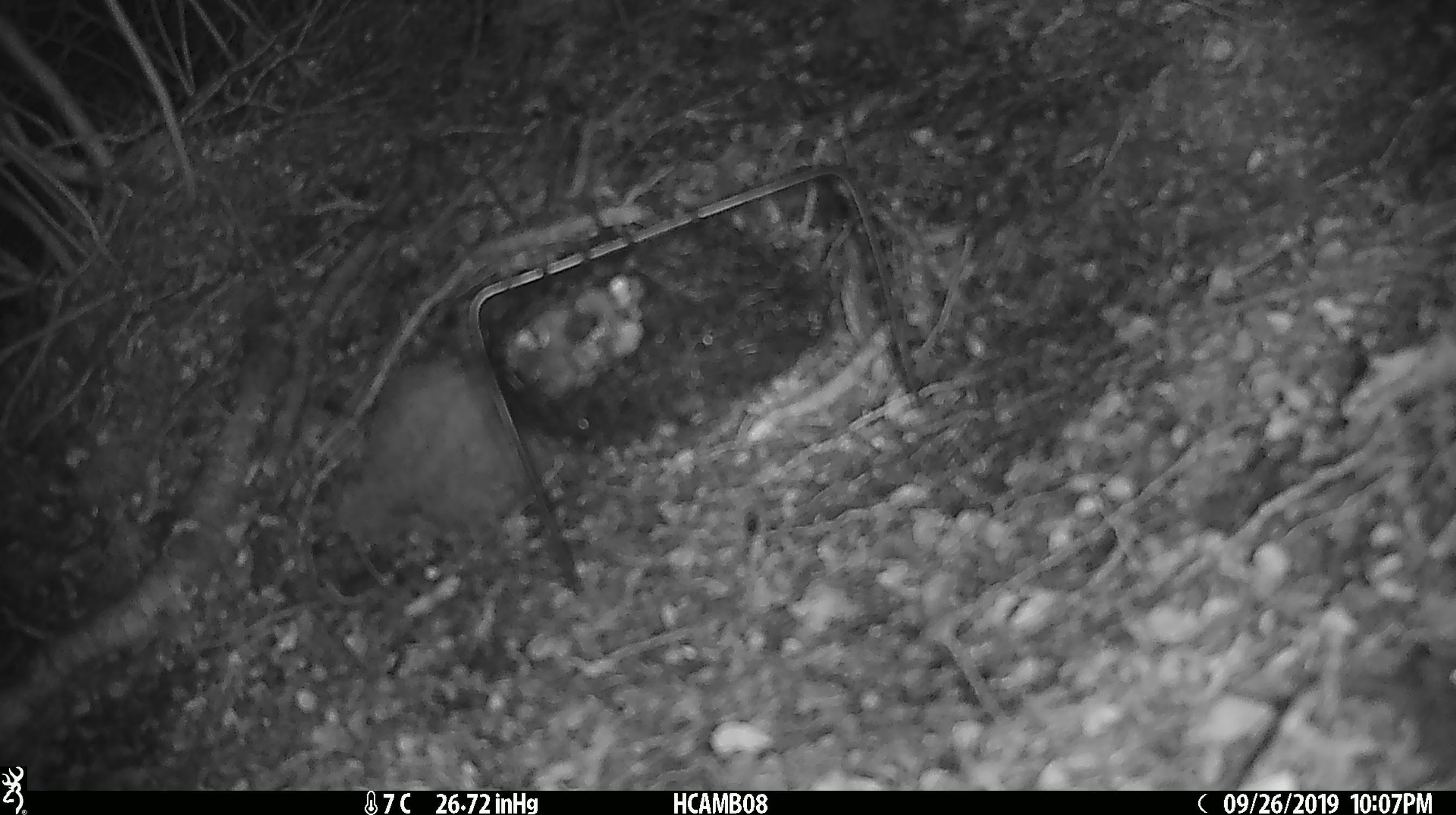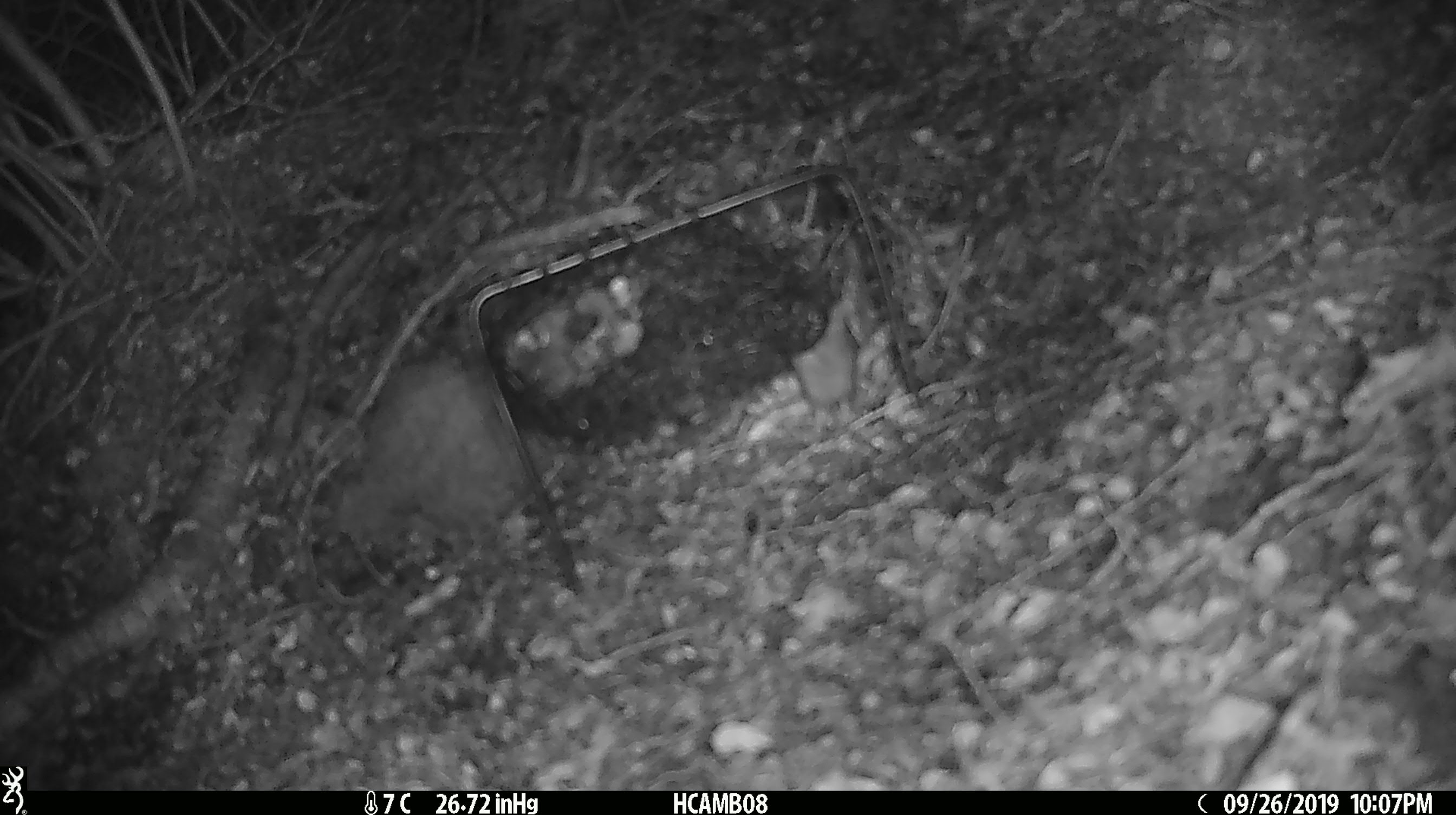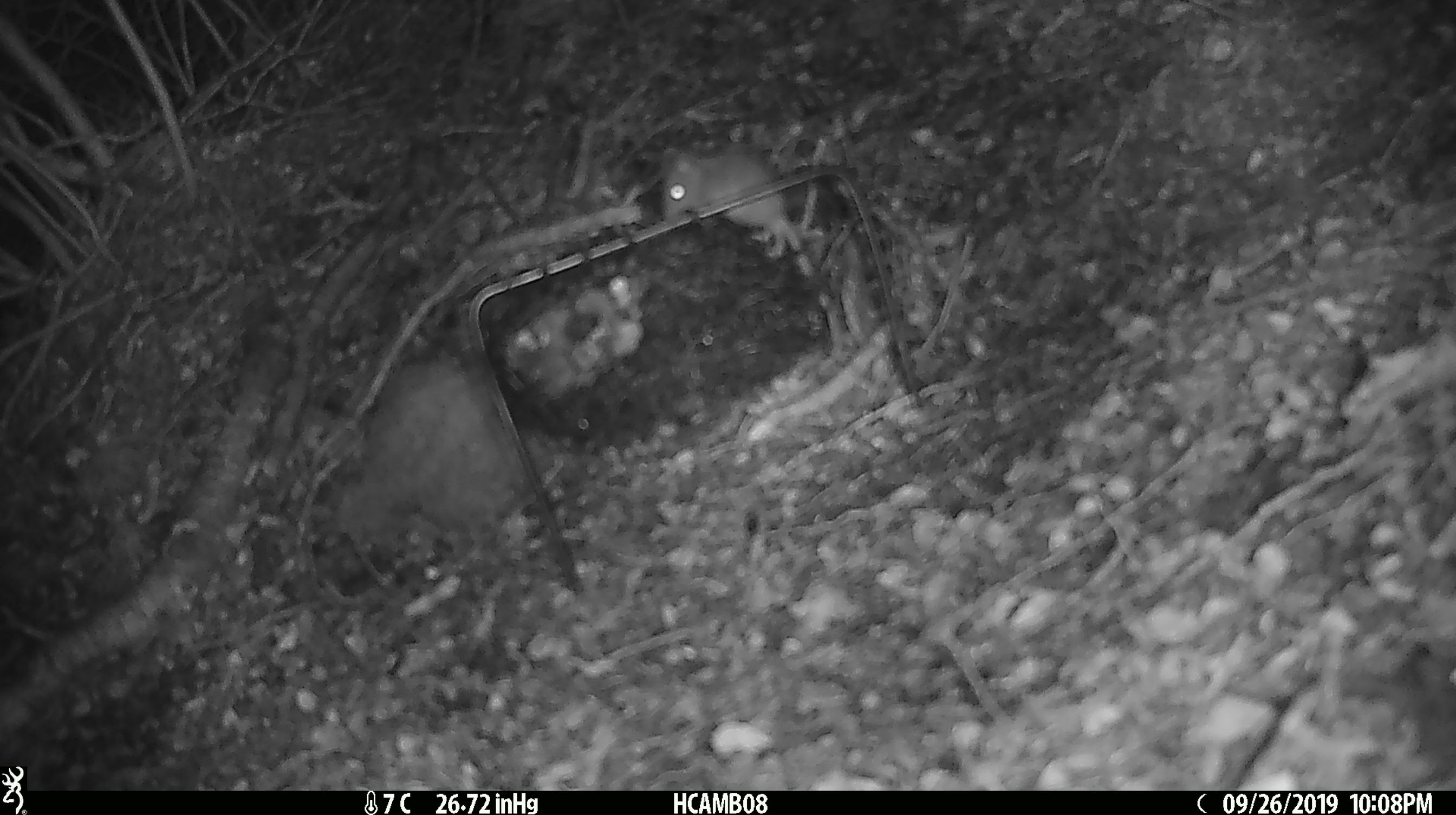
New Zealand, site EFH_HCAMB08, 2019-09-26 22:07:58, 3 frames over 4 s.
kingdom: Animalia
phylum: Chordata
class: Mammalia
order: Rodentia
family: Muridae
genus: Mus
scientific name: Mus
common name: mouse